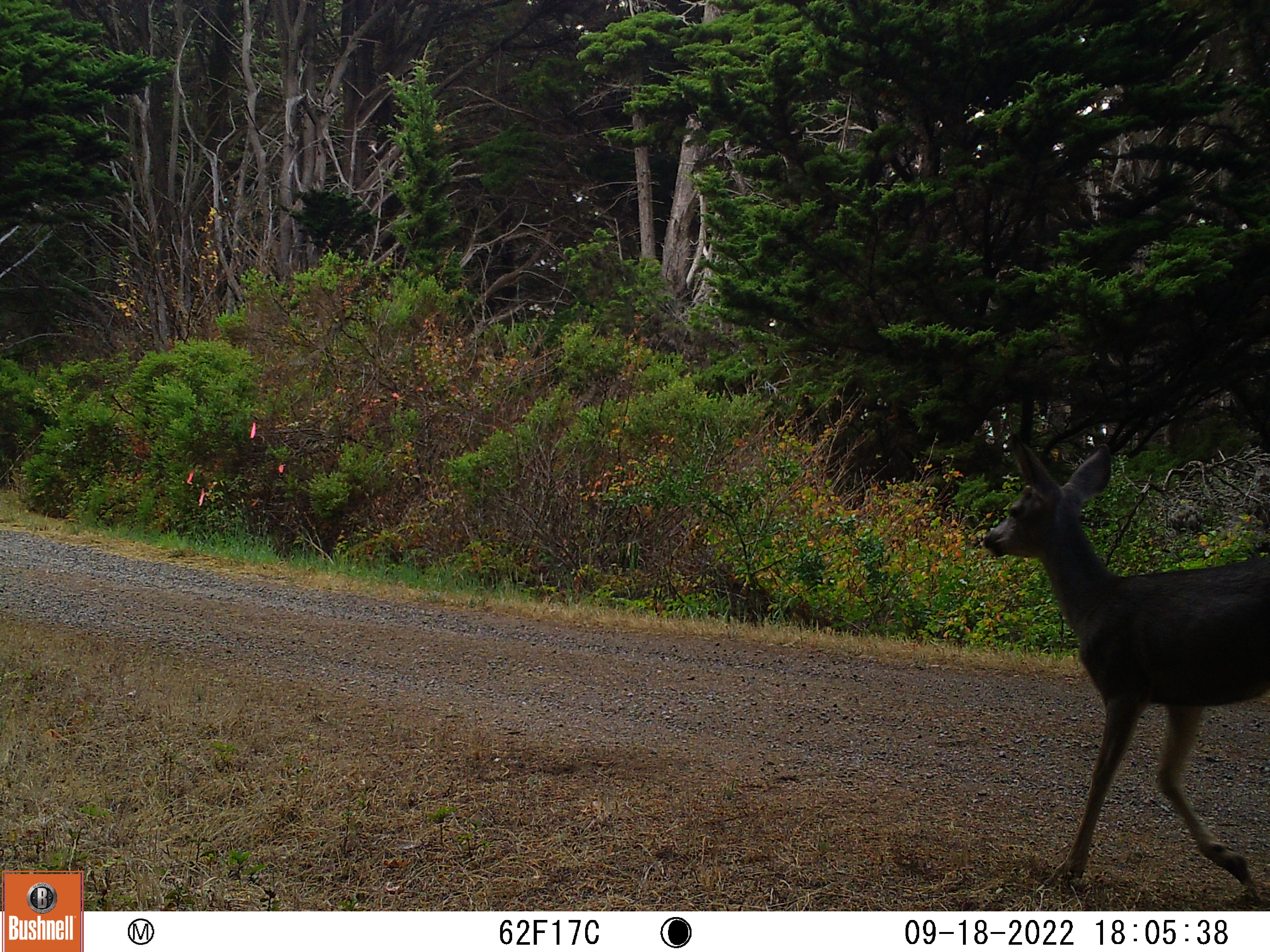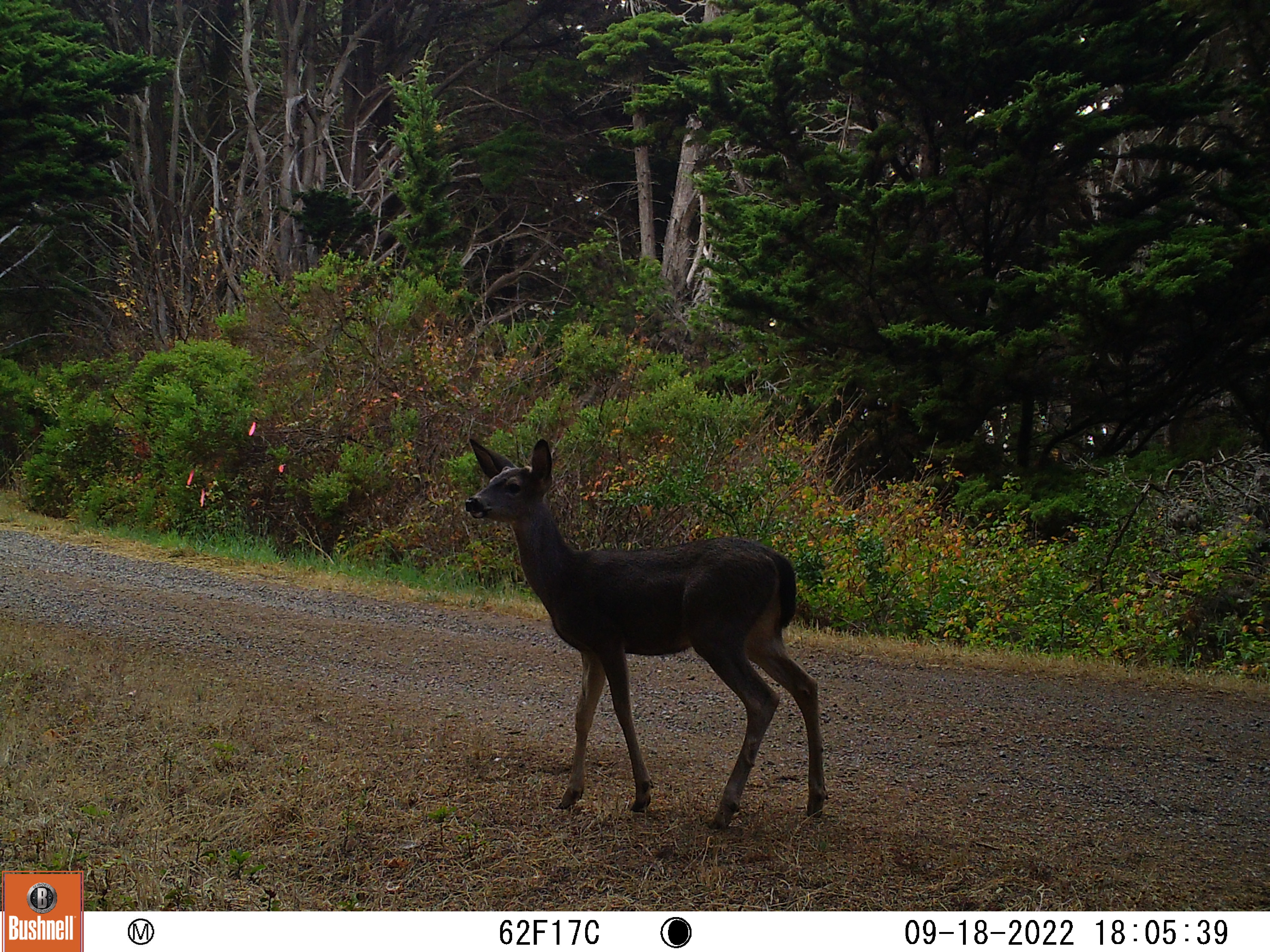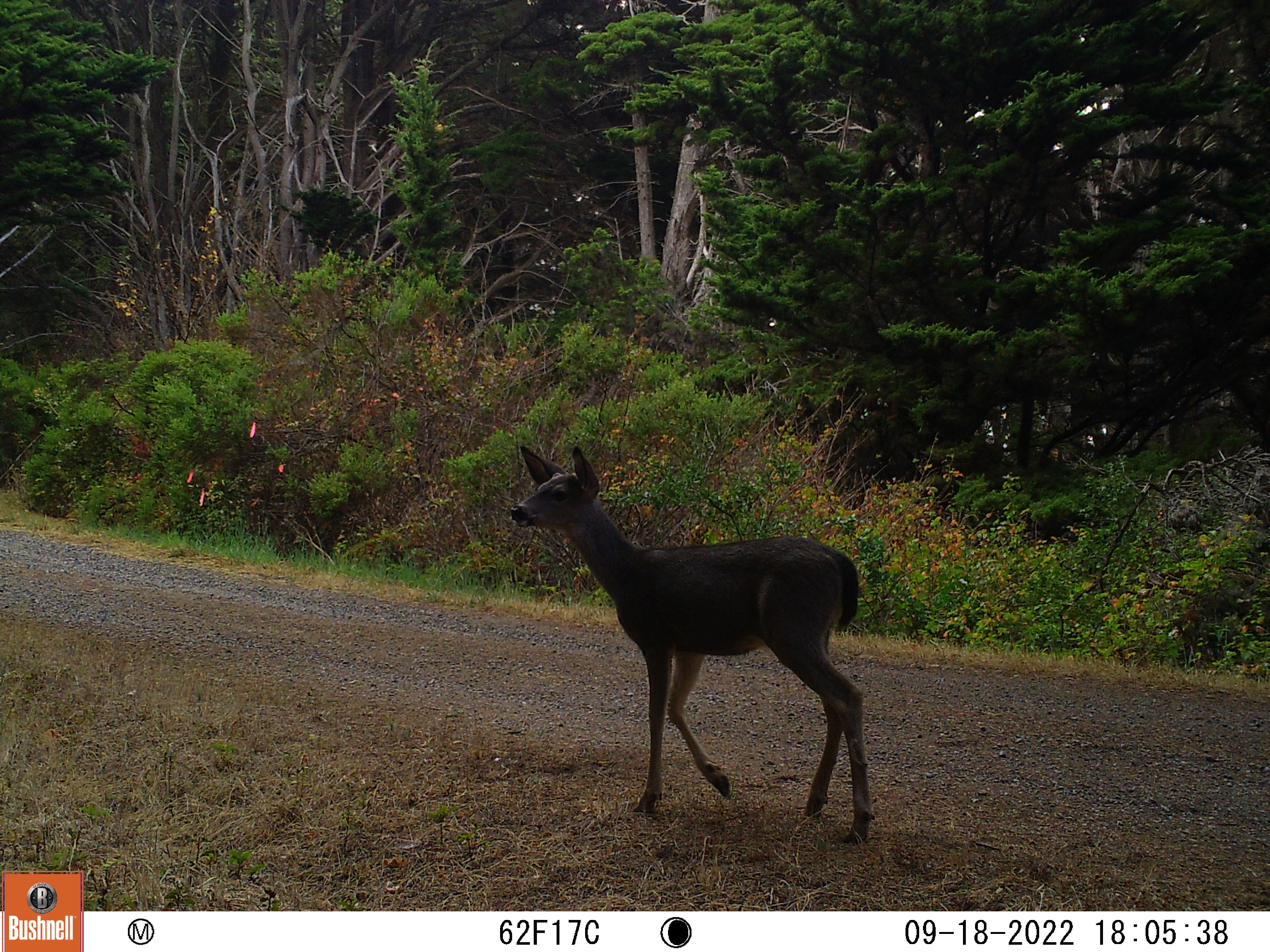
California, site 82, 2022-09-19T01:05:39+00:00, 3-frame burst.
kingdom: Animalia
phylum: Chordata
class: Mammalia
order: Artiodactyla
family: Cervidae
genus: Odocoileus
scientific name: Odocoileus hemionus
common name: mule deer